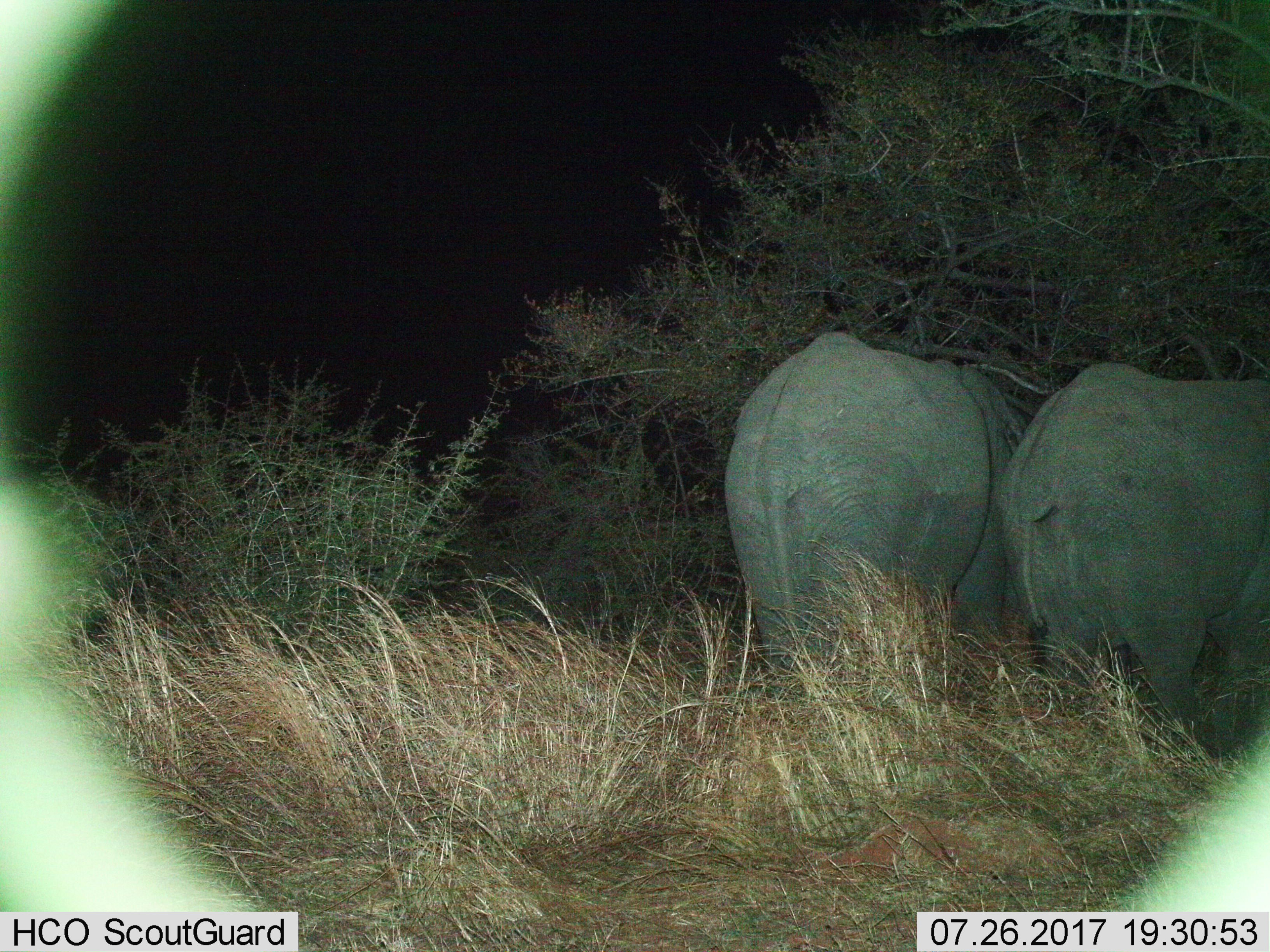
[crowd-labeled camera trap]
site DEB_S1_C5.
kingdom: Animalia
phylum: Chordata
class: Mammalia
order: Proboscidea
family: Elephantidae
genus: Loxodonta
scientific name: Loxodonta africana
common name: african bush elephant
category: elephant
Elephant (african bush elephant) (Loxodonta africana), count 2. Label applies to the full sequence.